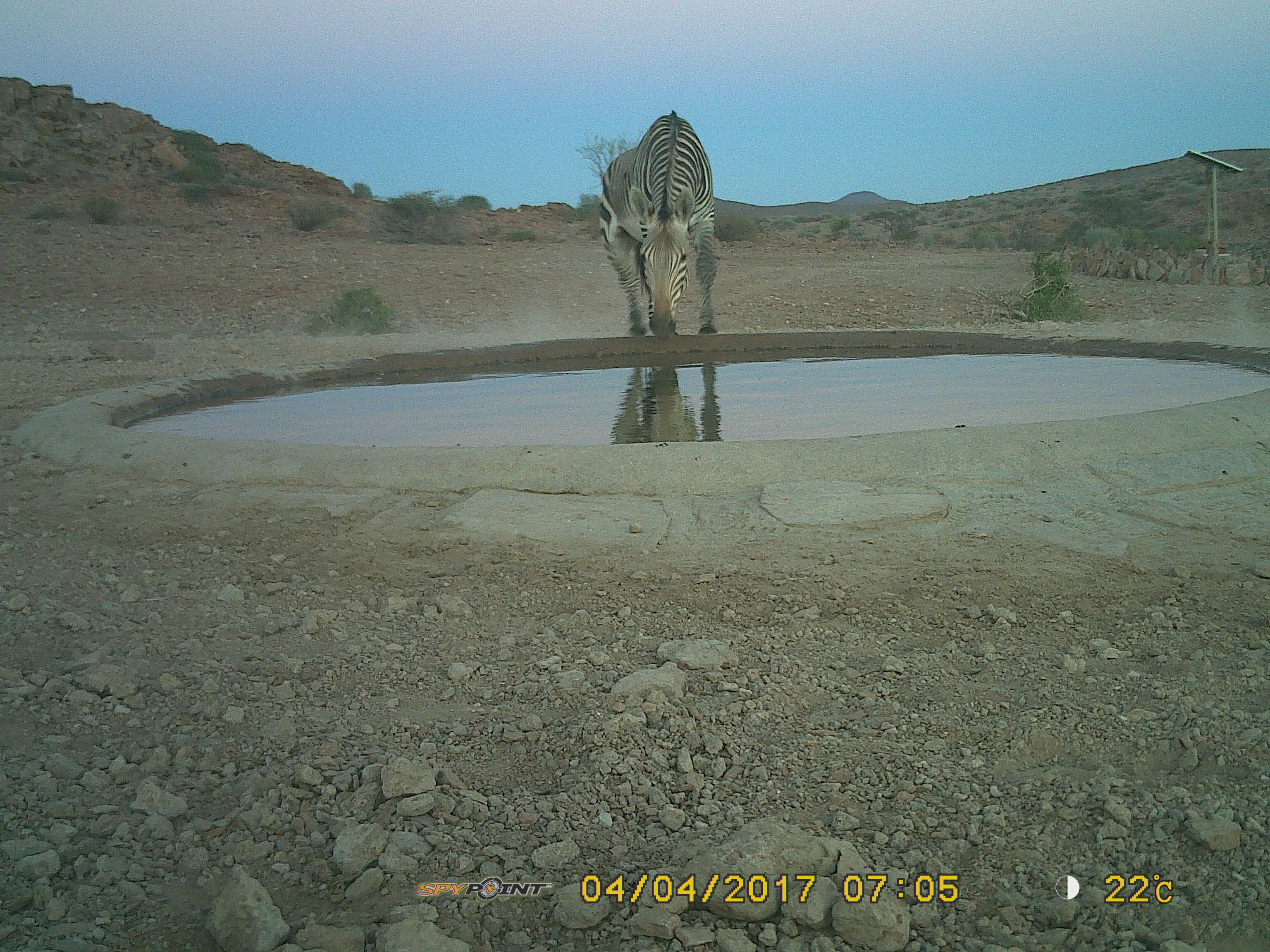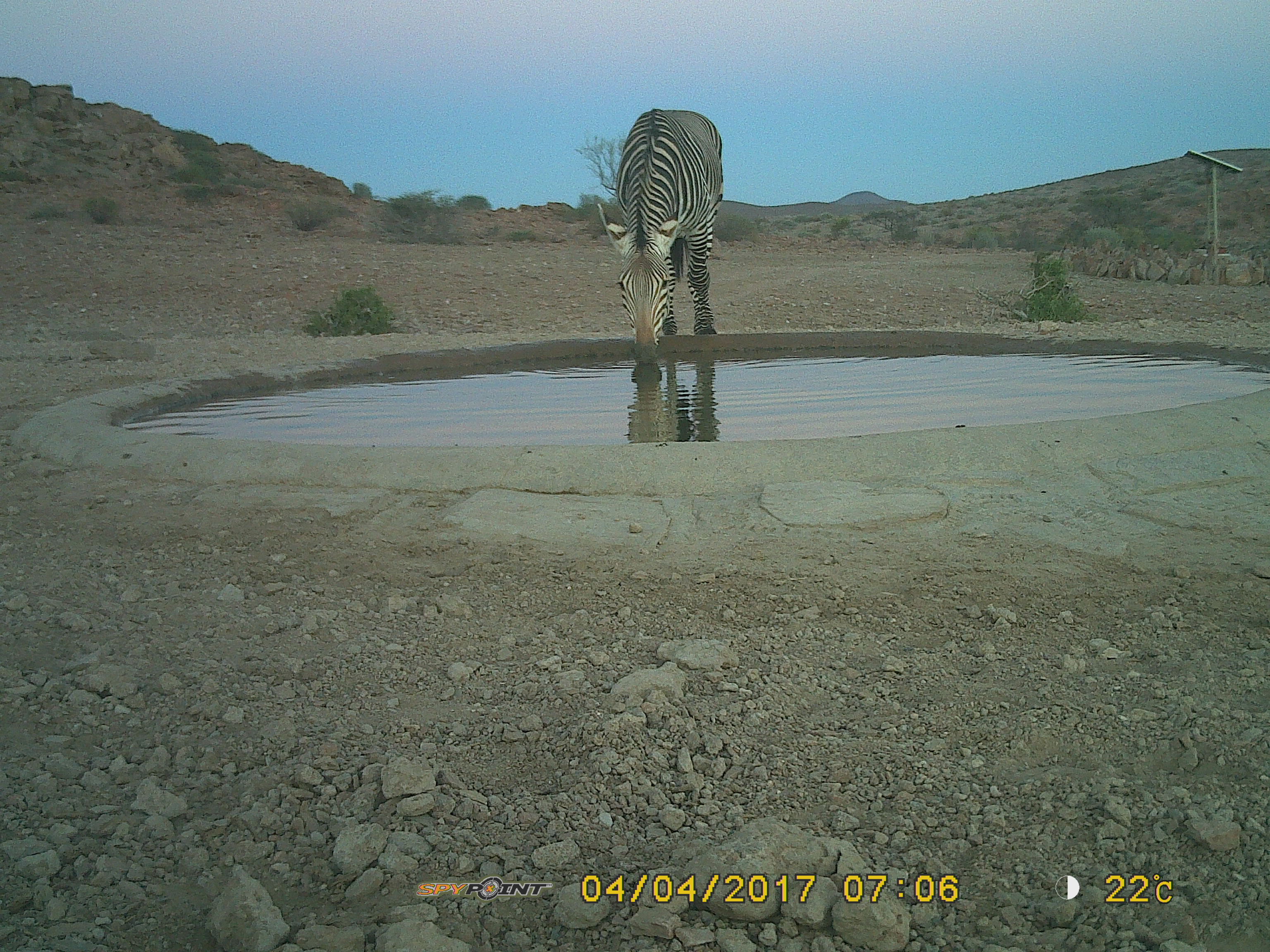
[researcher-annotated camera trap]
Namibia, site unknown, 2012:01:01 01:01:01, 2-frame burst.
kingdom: Animalia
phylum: Chordata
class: Mammalia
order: Perissodactyla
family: Equidae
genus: Equus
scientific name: Equus zebra hartmannae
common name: hartmann's mountain zebra